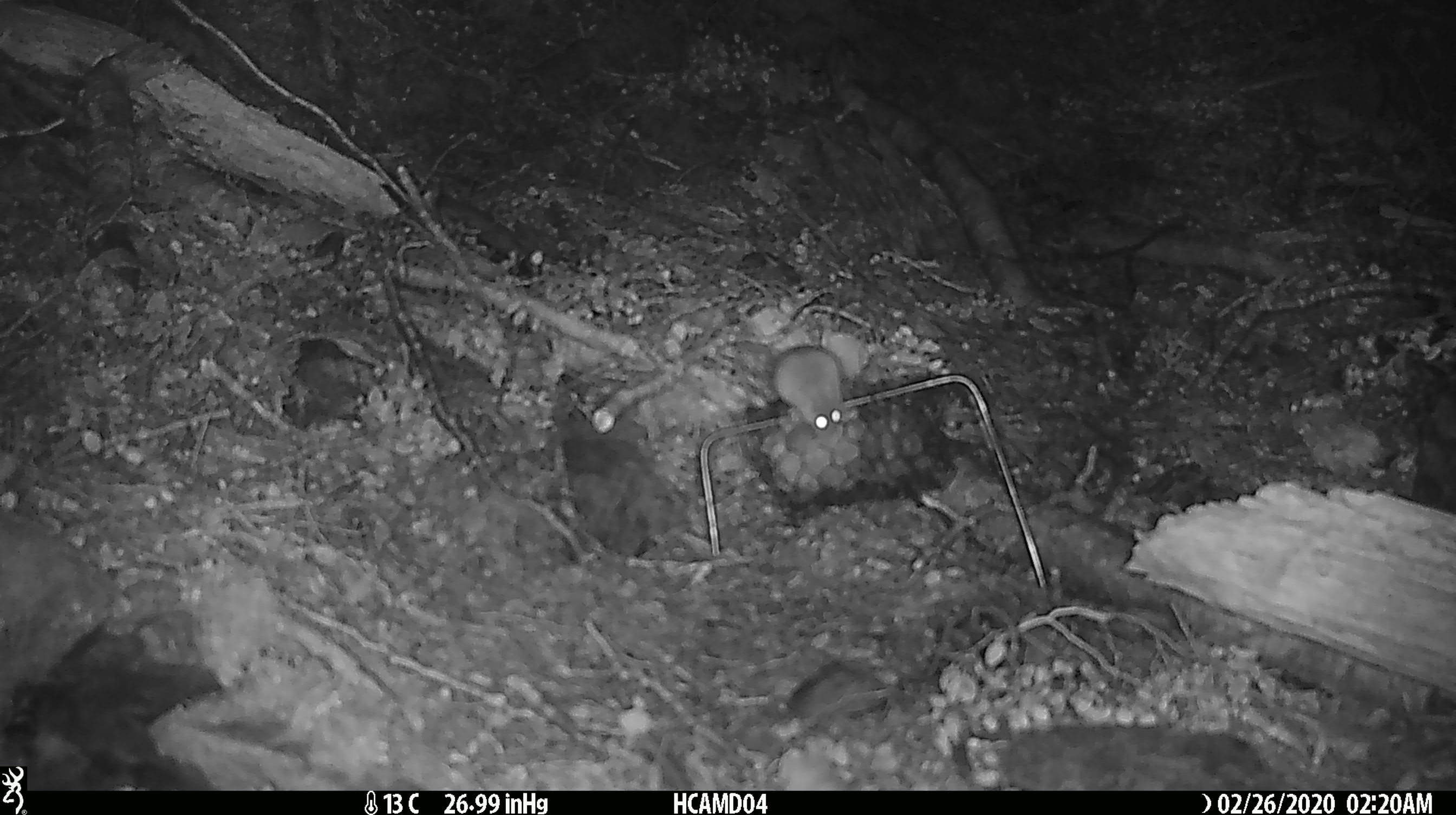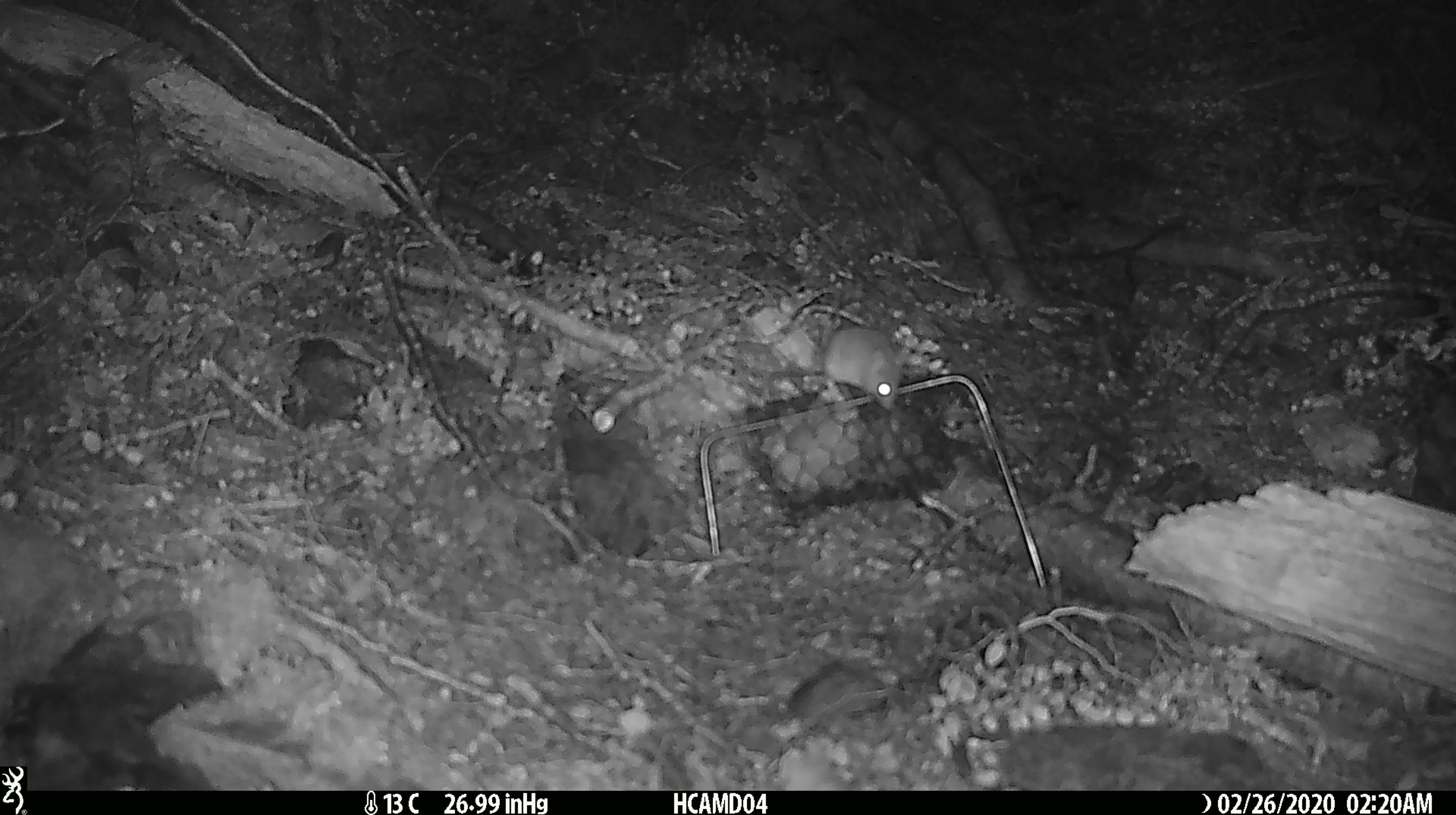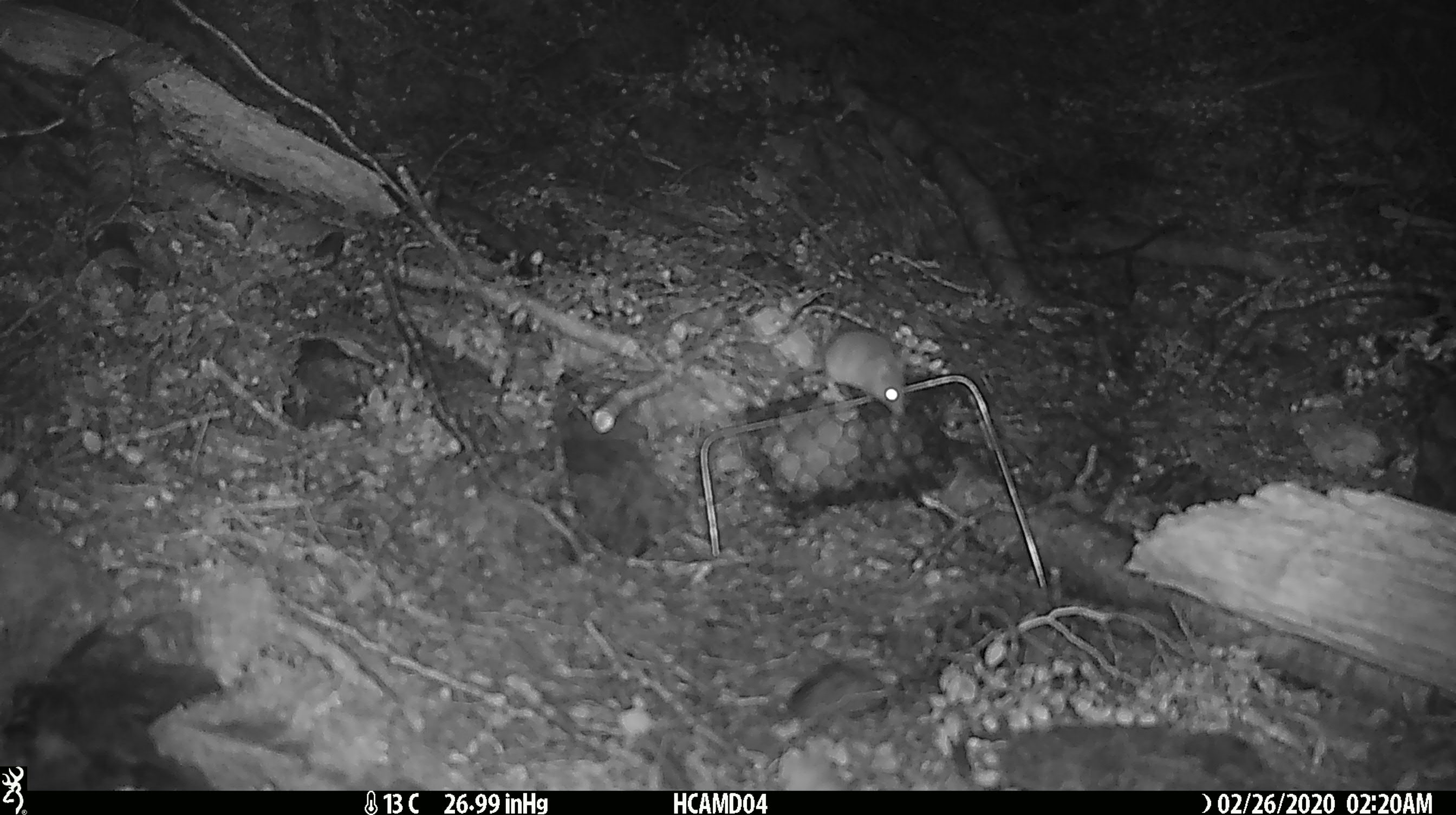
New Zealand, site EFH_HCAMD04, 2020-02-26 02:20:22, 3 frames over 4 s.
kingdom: Animalia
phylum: Chordata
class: Mammalia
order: Rodentia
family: Muridae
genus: Mus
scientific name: Mus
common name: mouse